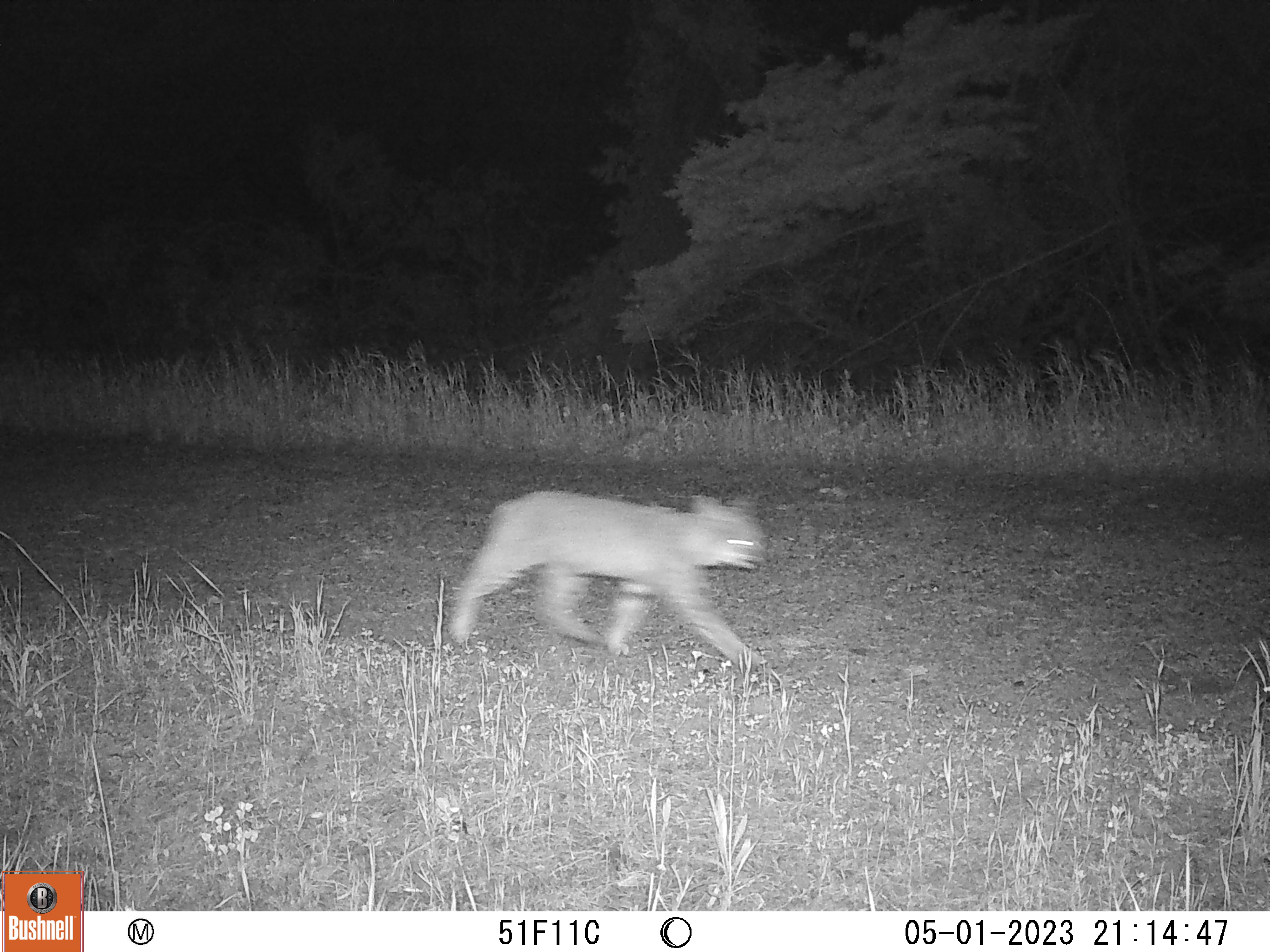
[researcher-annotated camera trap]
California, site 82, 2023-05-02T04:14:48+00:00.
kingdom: Animalia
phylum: Chordata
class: Mammalia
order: Carnivora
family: Felidae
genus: Lynx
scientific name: Lynx rufus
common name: bobcat